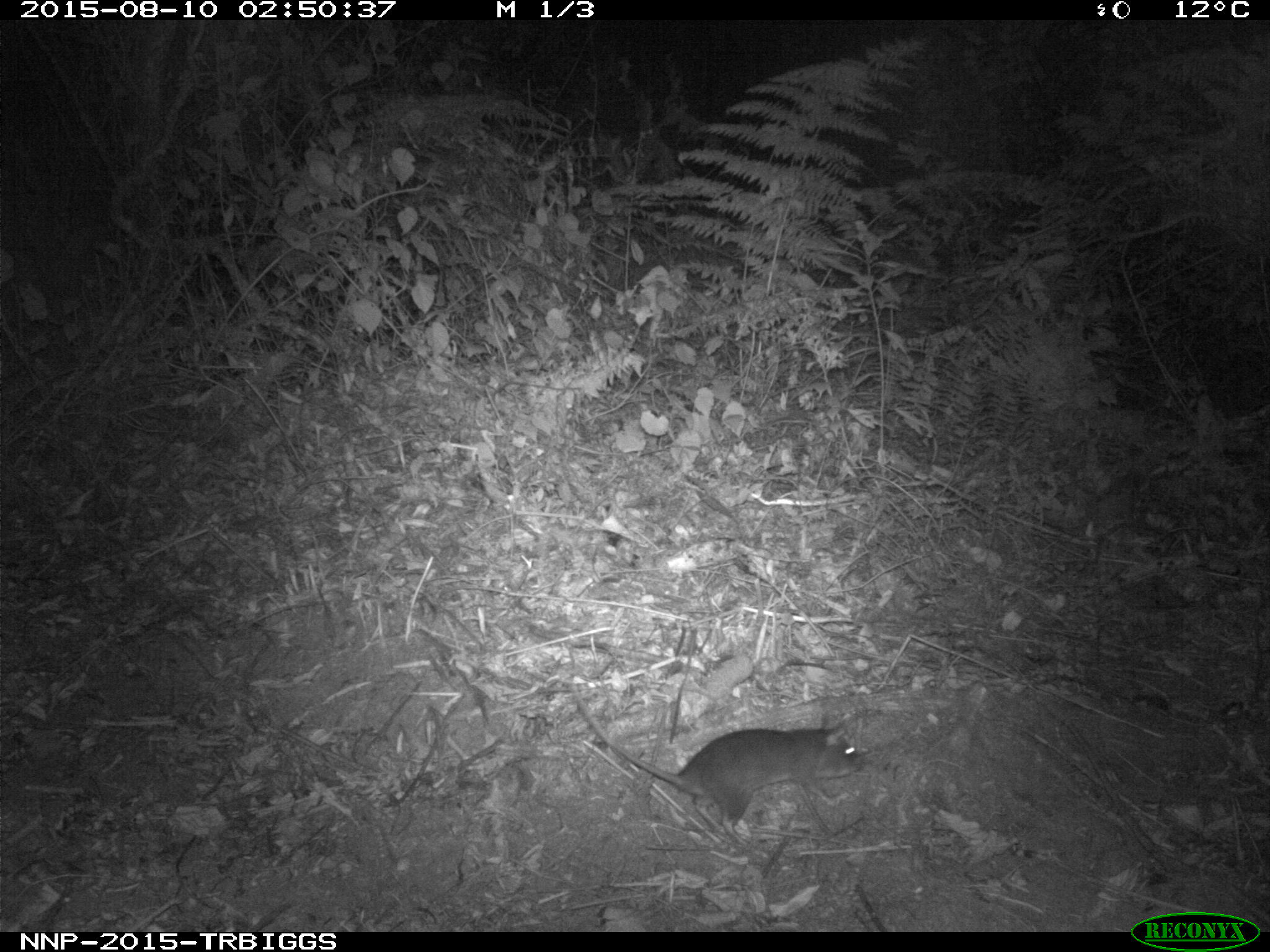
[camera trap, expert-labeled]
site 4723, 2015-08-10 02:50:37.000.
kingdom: Animalia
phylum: Chordata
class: Mammalia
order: Rodentia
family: Nesomyidae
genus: Cricetomys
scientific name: Cricetomys gambianus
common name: african giant pouched rat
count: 1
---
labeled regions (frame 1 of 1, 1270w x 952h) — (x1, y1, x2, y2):
cricetomys gambianus: (573, 690, 865, 847)